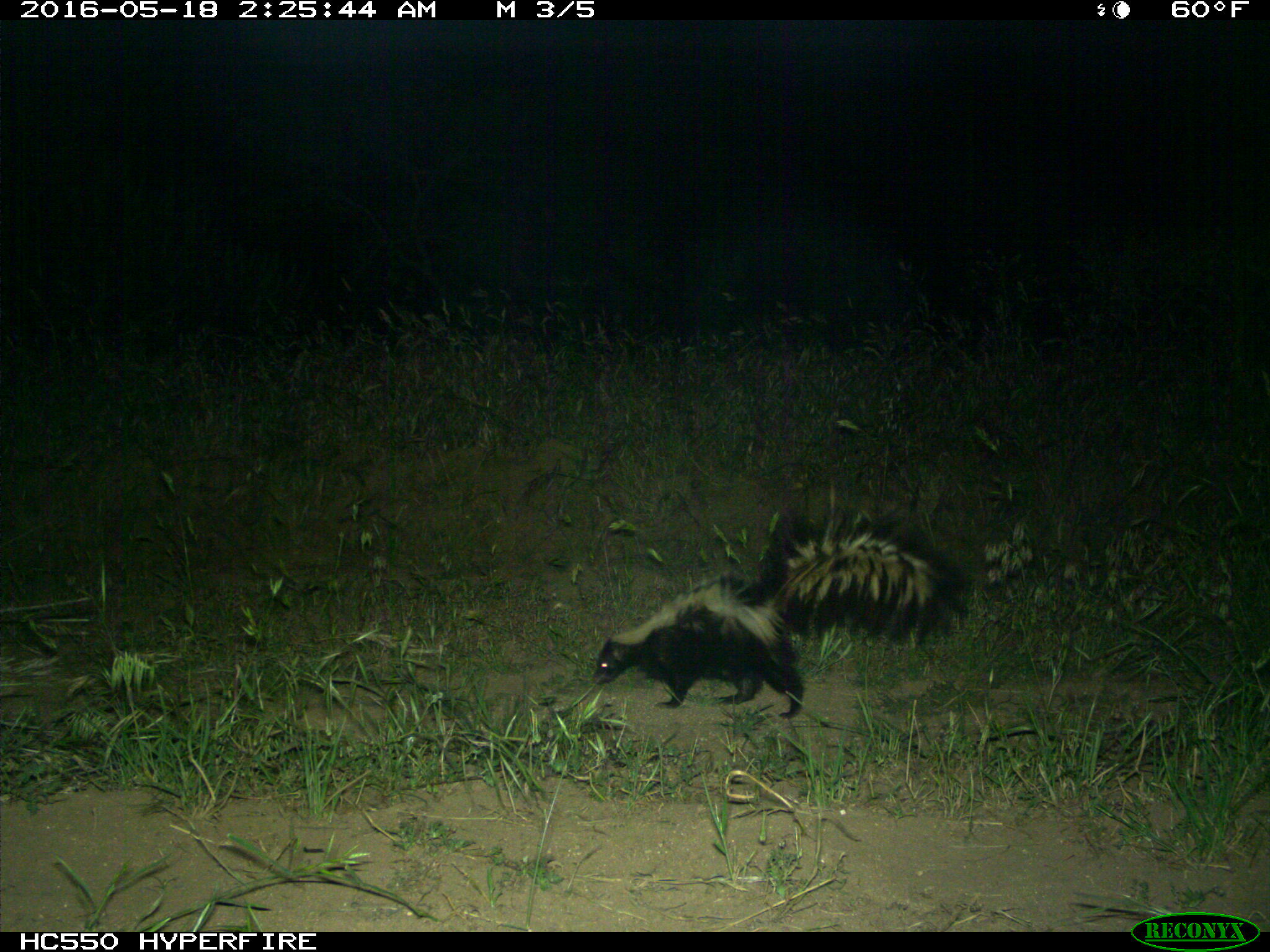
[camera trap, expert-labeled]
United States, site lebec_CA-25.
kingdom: Animalia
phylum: Chordata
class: Mammalia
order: Carnivora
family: Mephitidae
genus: Mephitis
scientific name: Mephitis mephitis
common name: striped skunk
Mephitis mephitis (striped skunk).